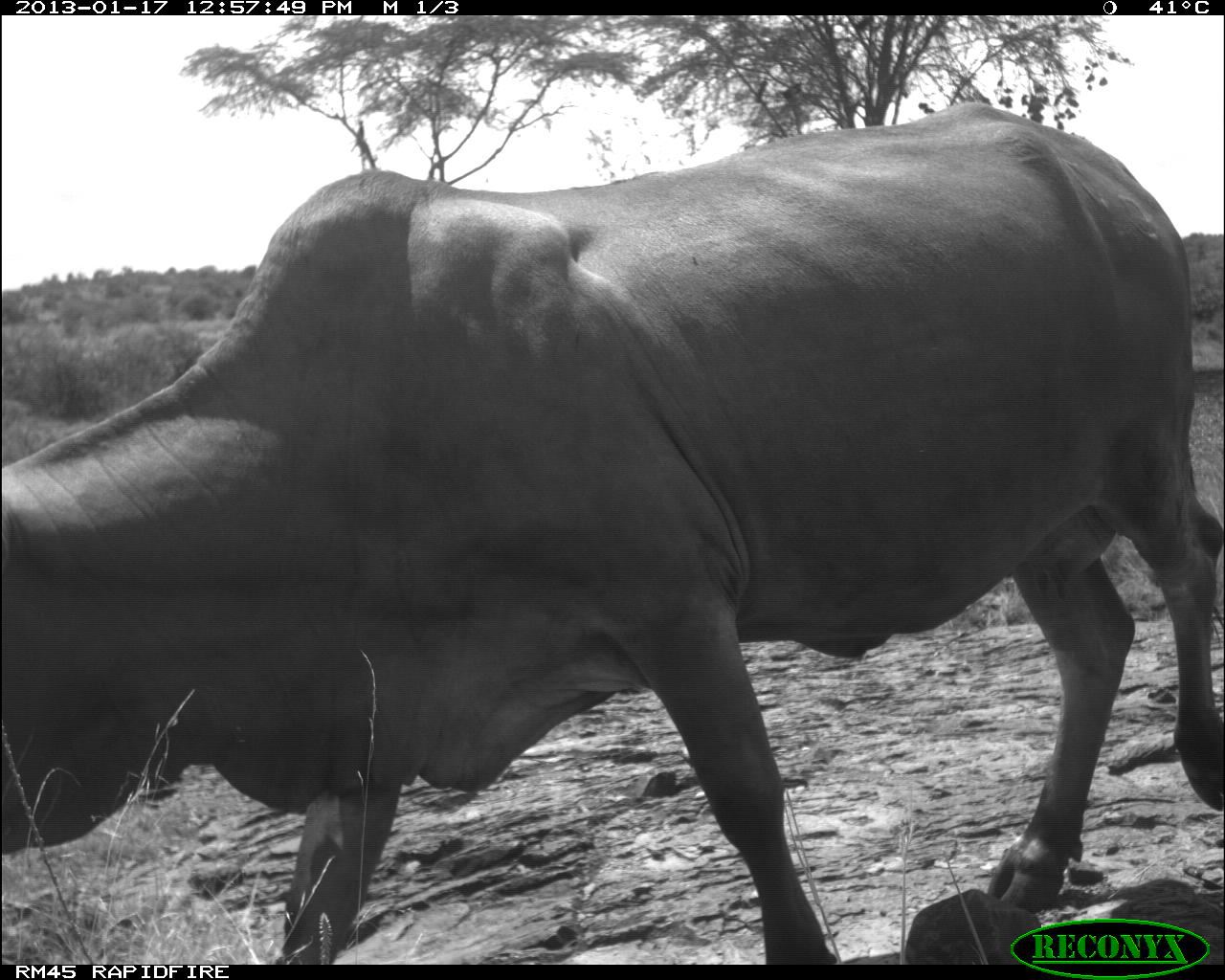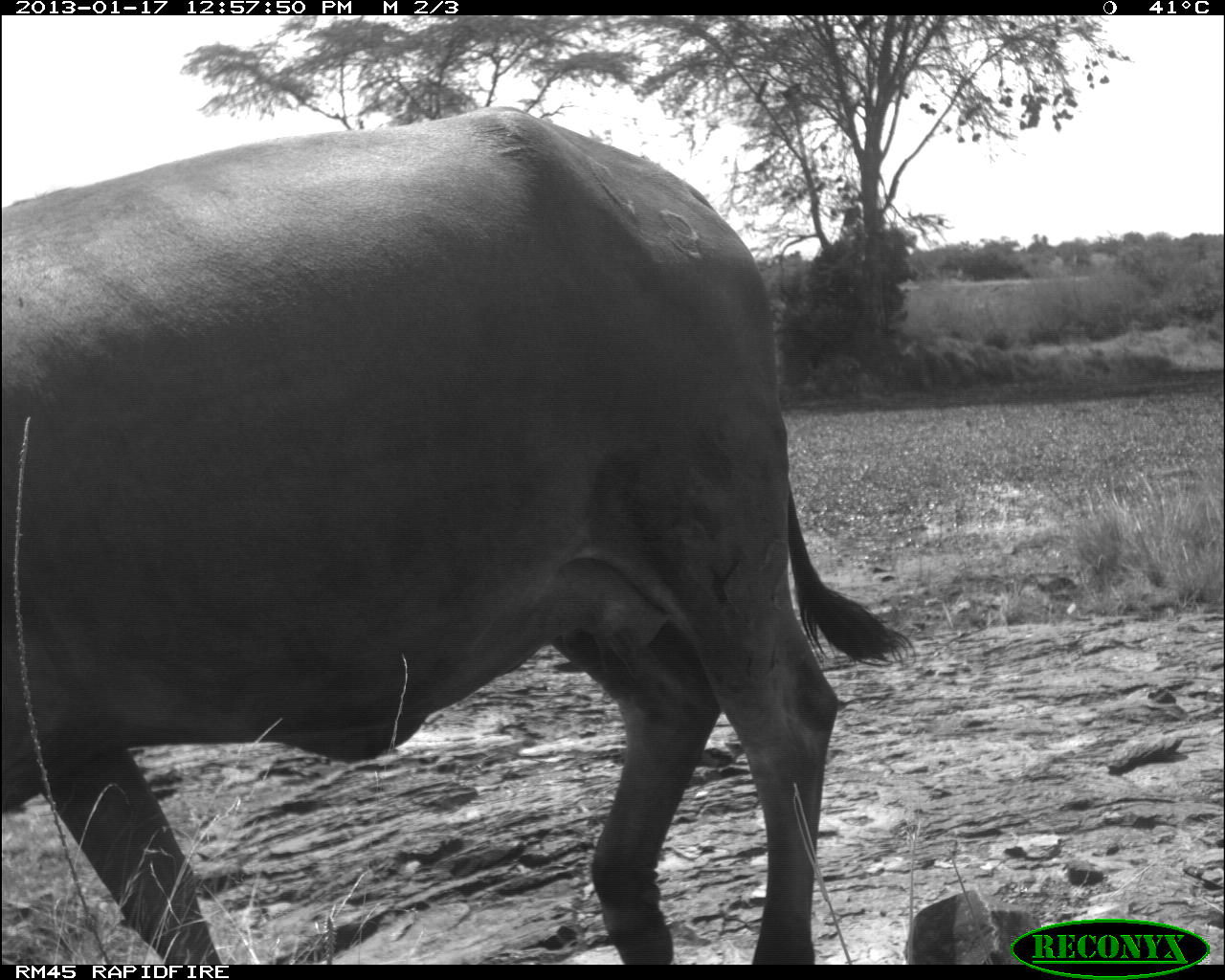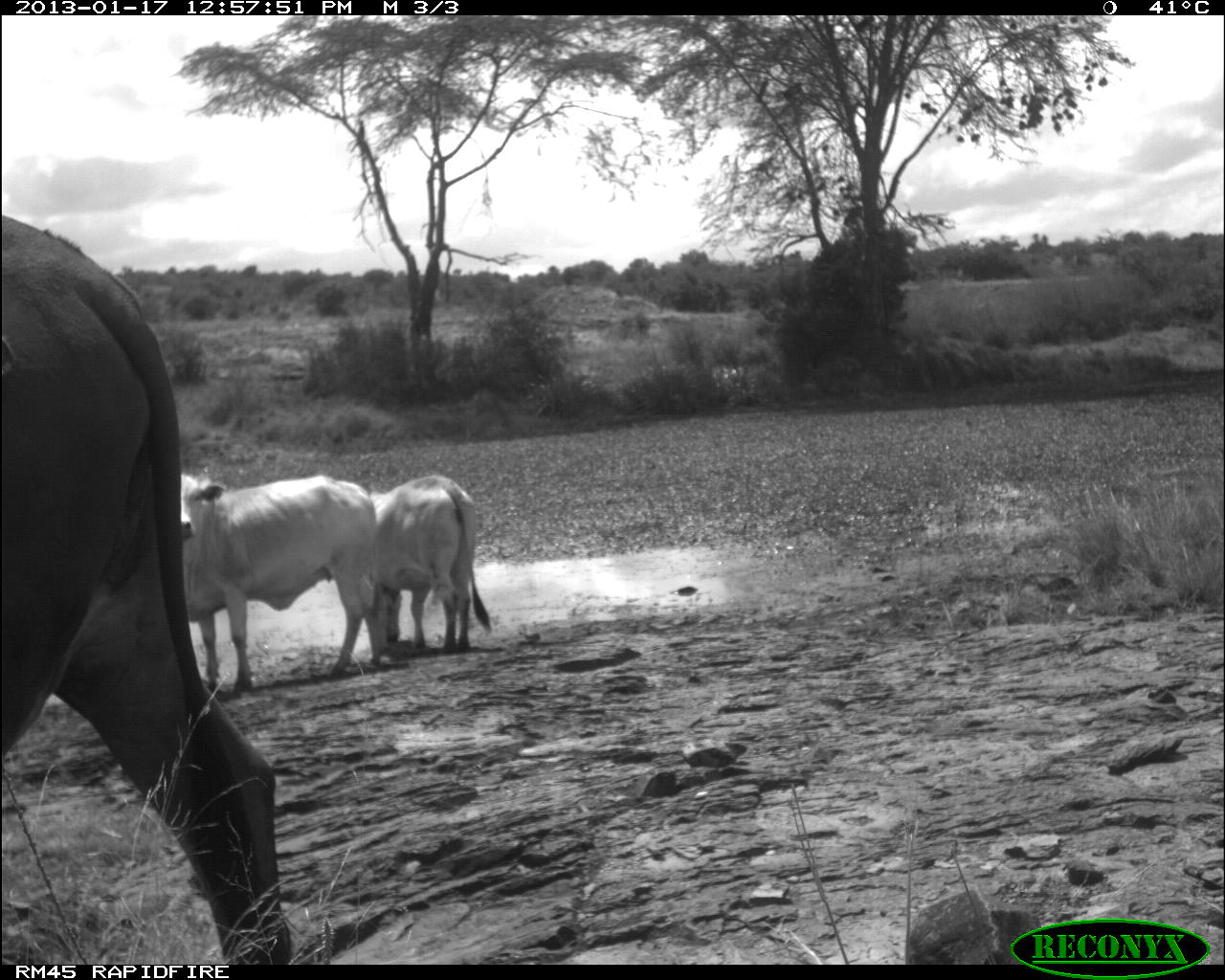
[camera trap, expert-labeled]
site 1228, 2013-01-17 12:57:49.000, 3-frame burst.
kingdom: Animalia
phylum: Chordata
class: Mammalia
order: Artiodactyla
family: Bovidae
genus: Bos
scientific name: Bos taurus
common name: domestic cattle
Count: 1.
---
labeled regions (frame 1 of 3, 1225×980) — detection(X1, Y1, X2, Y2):
bos taurus: detection(0, 100, 1225, 963)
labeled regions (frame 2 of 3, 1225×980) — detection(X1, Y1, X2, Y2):
bos taurus: detection(0, 106, 912, 960)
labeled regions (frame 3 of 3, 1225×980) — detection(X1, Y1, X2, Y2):
bos taurus: detection(0, 210, 298, 964); detection(178, 471, 377, 693); detection(375, 473, 492, 650)